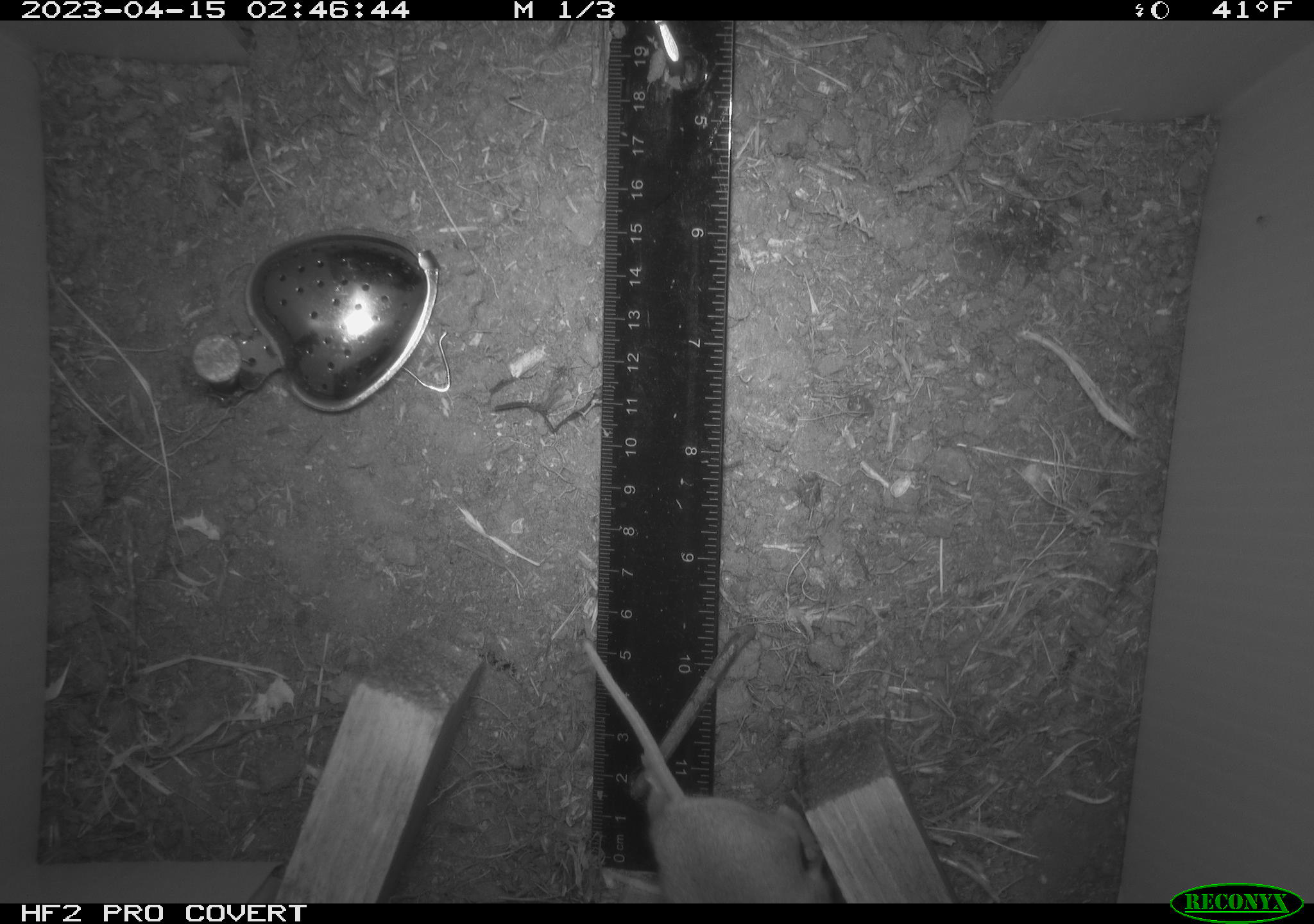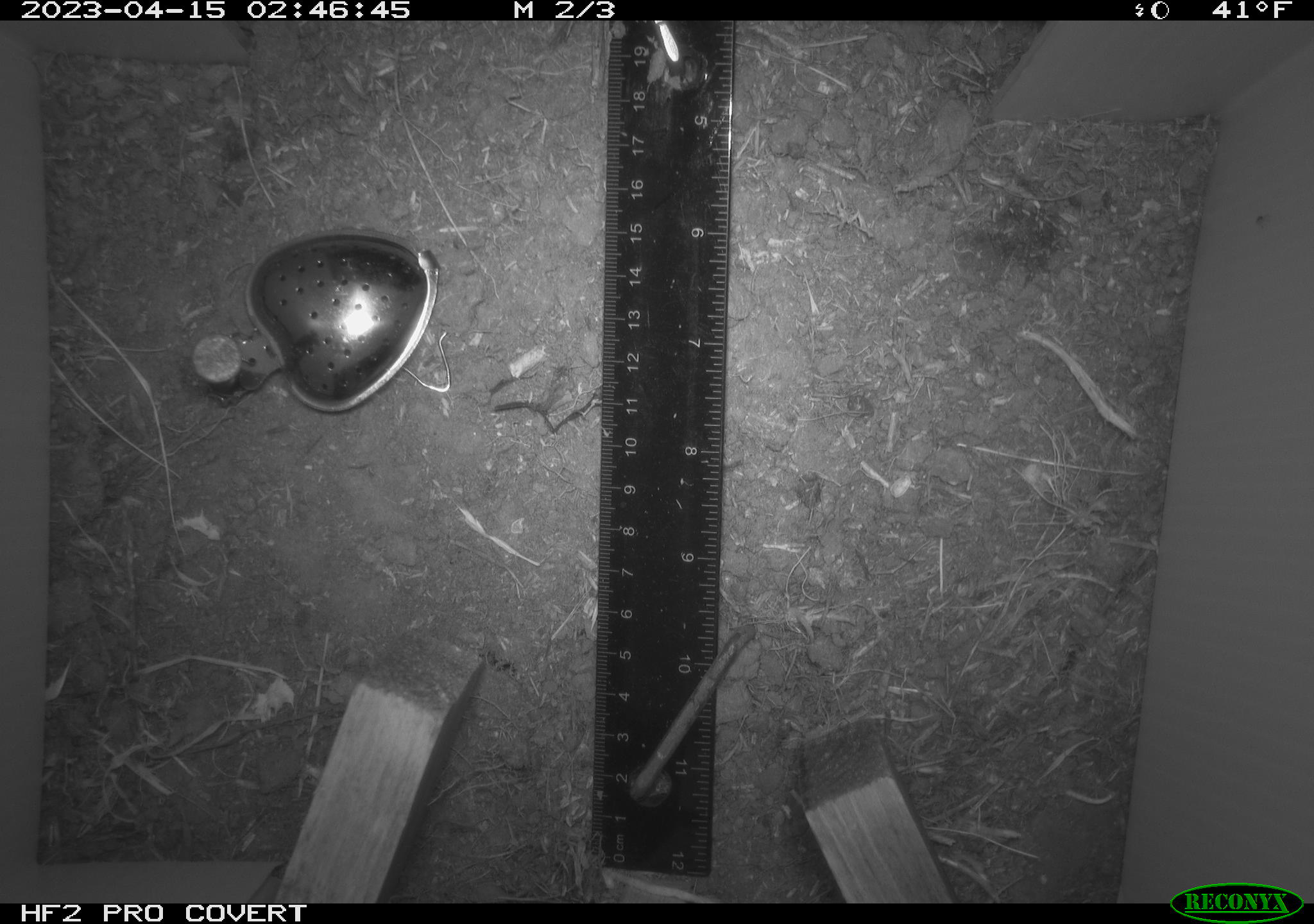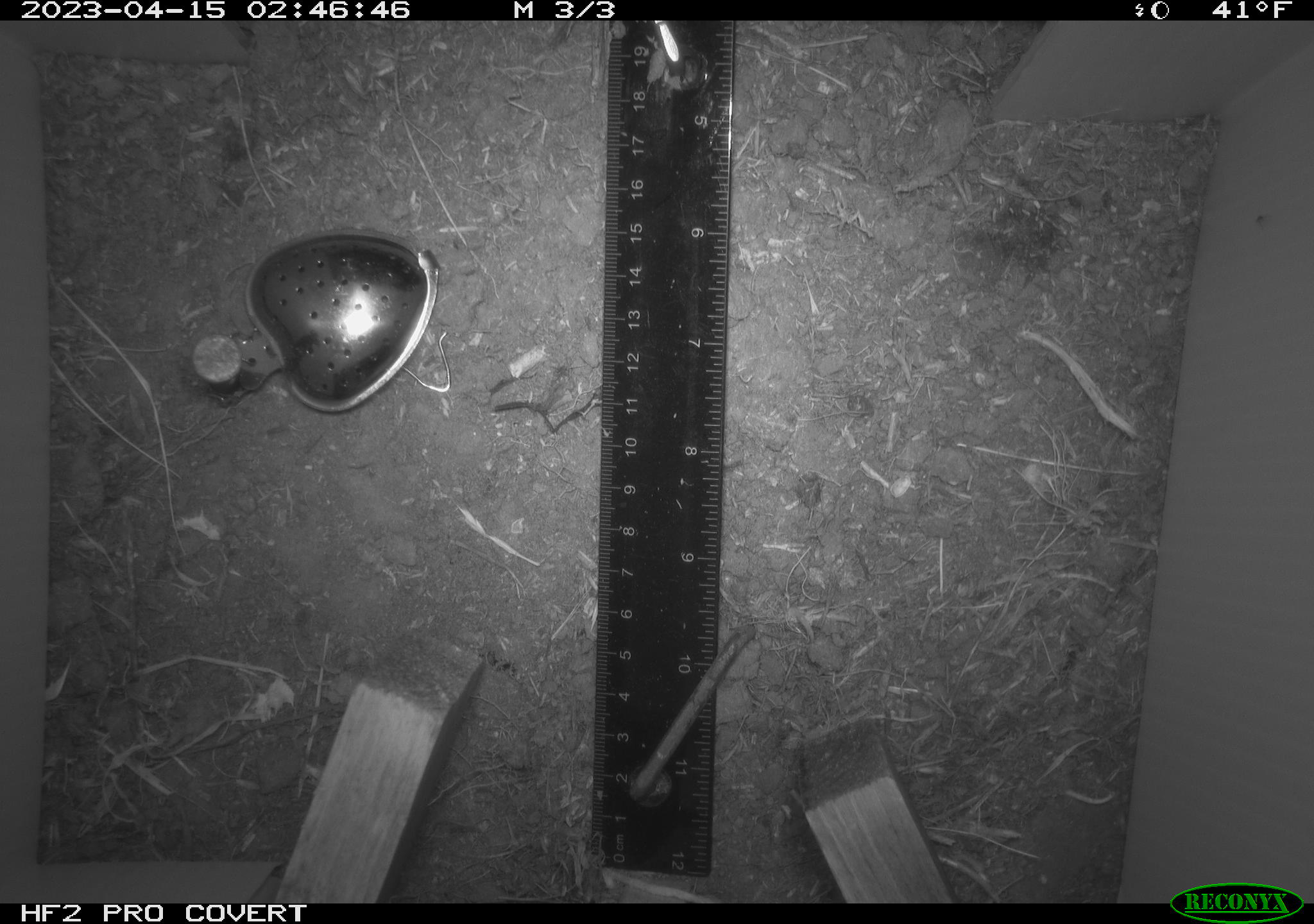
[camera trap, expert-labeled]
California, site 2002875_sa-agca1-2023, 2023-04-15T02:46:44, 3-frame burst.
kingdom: Animalia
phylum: Chordata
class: Mammalia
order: Rodentia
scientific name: Rodentia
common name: mouse species